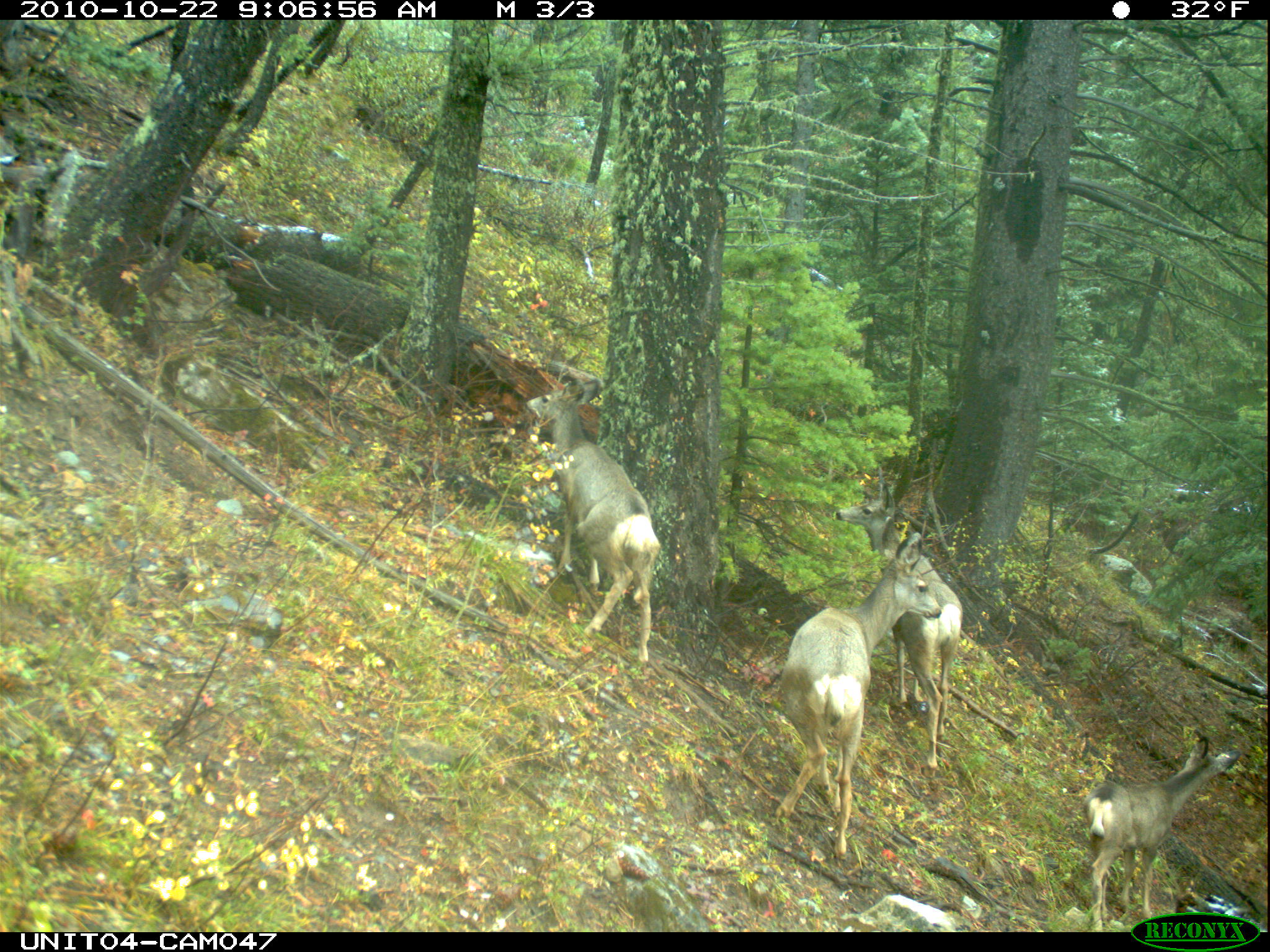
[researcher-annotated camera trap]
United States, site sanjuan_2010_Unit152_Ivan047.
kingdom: Animalia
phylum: Chordata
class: Mammalia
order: Artiodactyla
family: Cervidae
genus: Odocoileus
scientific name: Odocoileus hemionus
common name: mule deer